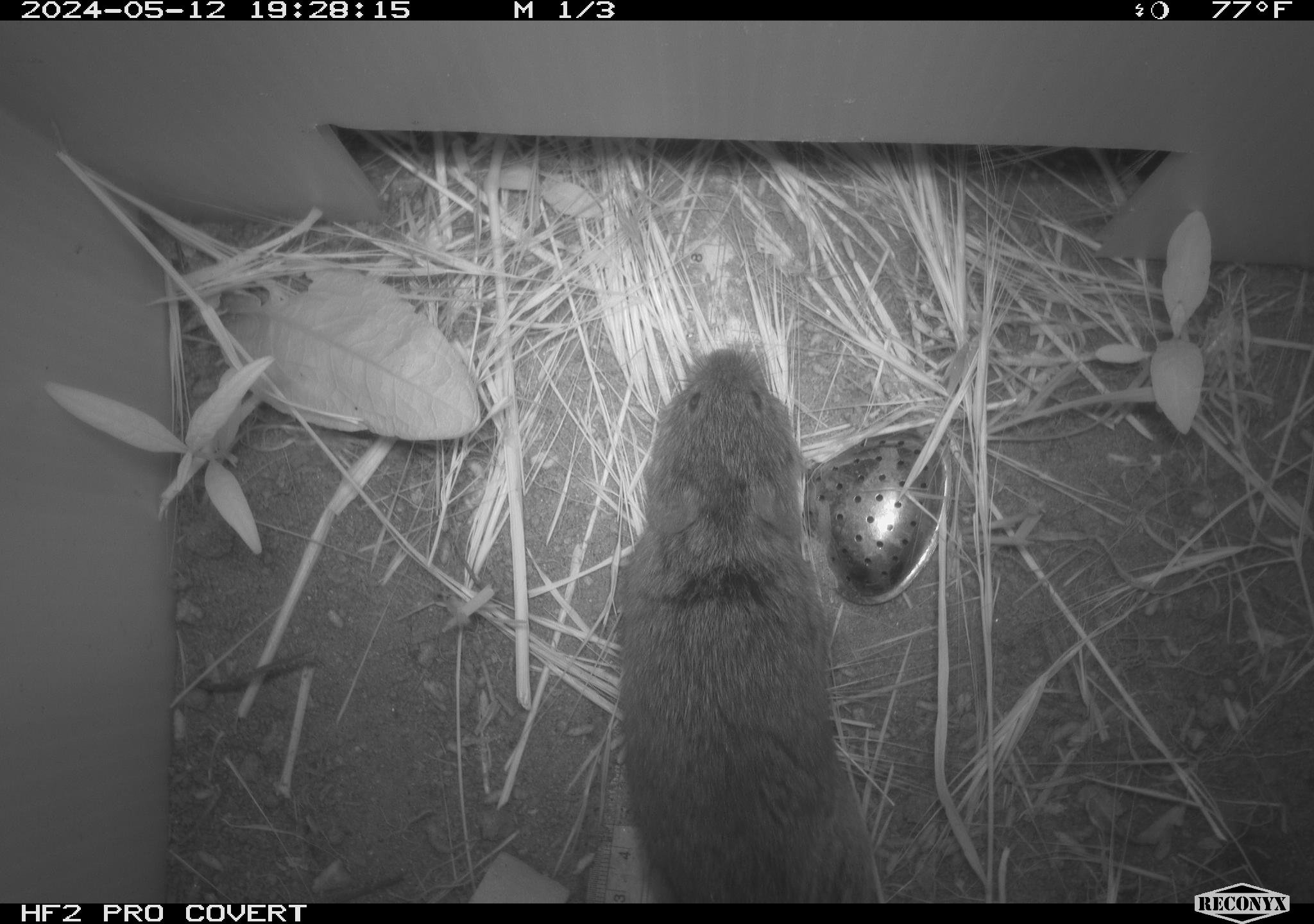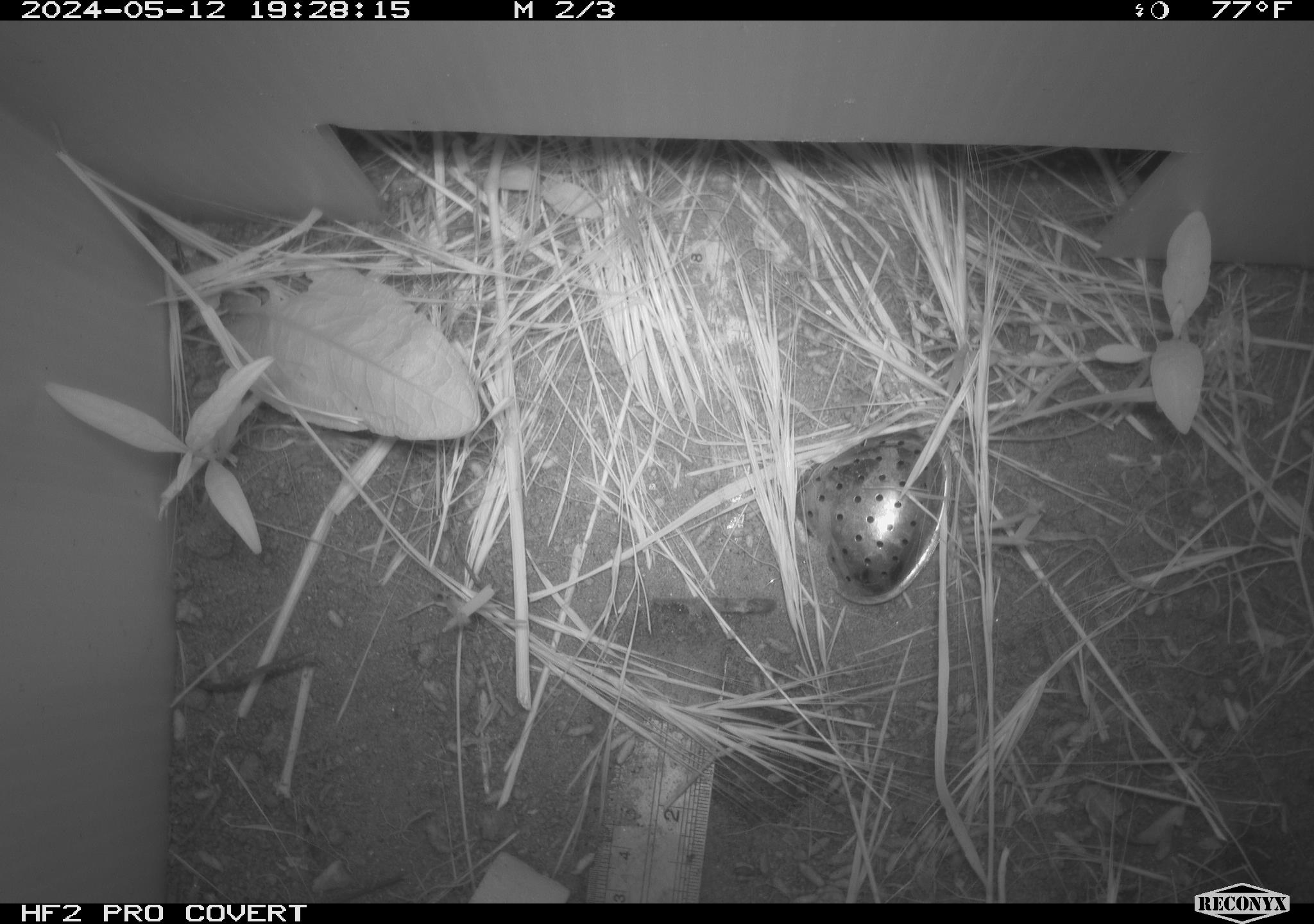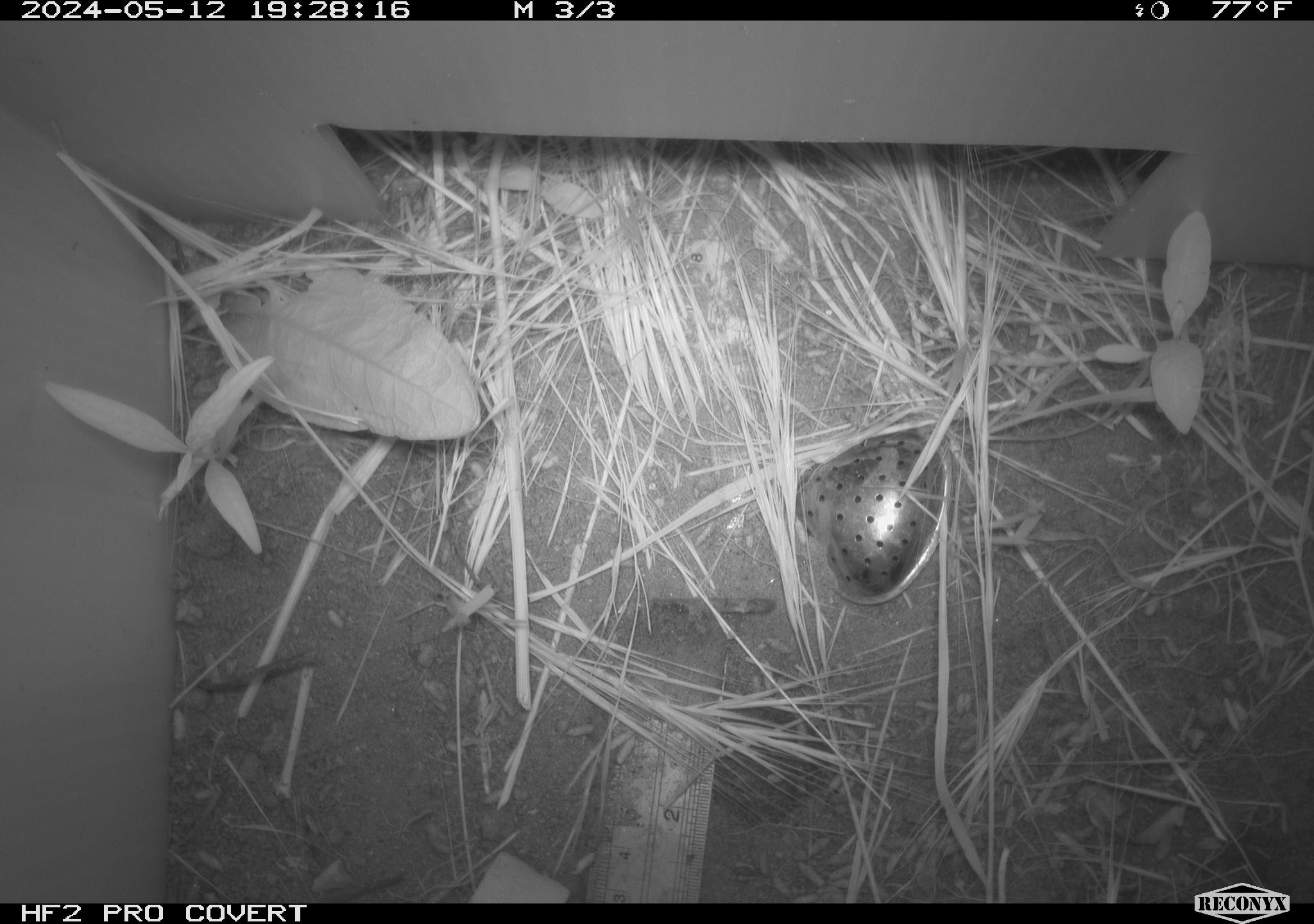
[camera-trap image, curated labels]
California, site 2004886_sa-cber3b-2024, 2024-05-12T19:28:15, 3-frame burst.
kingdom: Animalia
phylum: Chordata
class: Mammalia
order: Rodentia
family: Cricetidae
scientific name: Arvicolinae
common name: voles, lemmings, and muskrats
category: arvicolinae subfamily